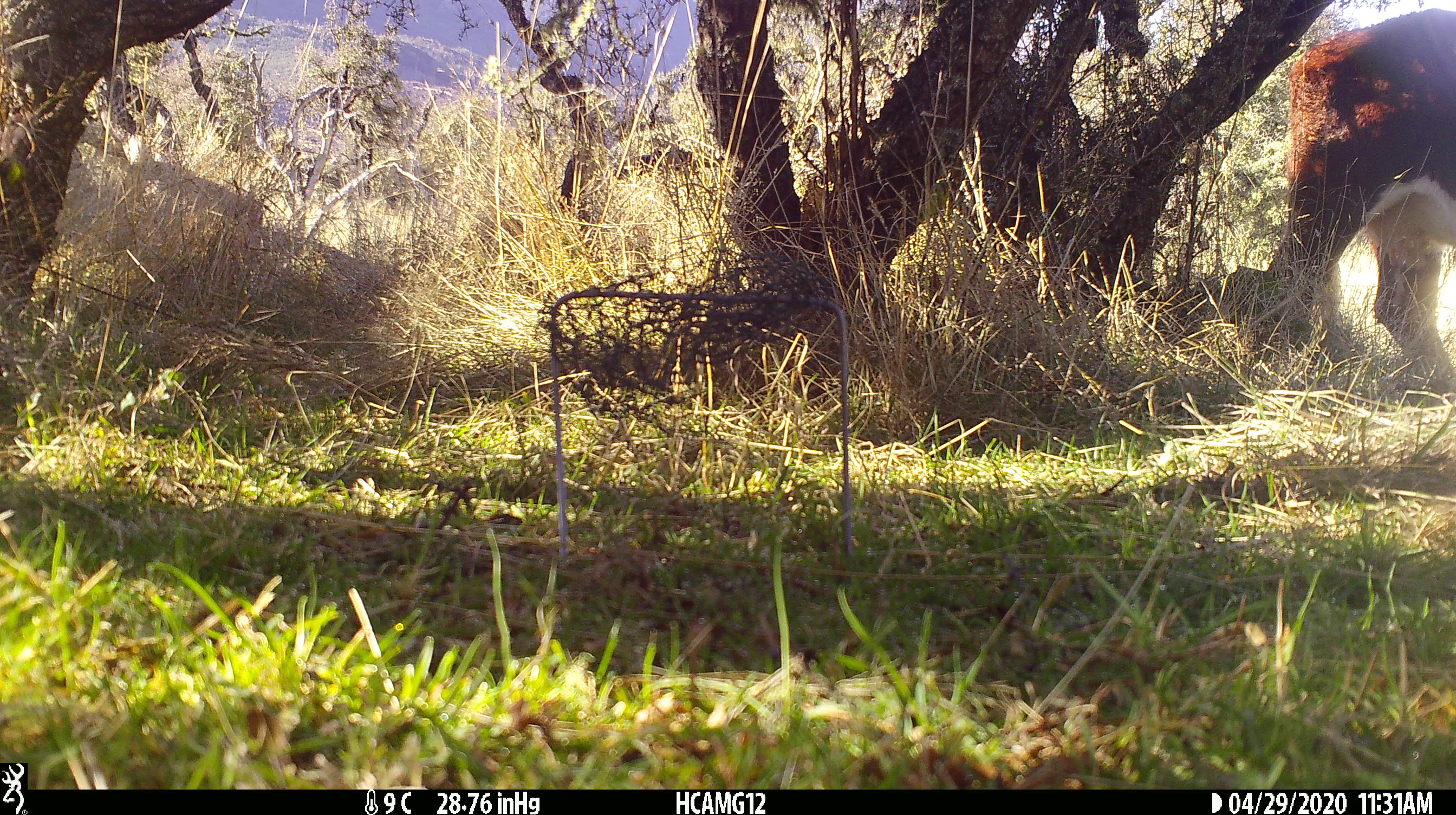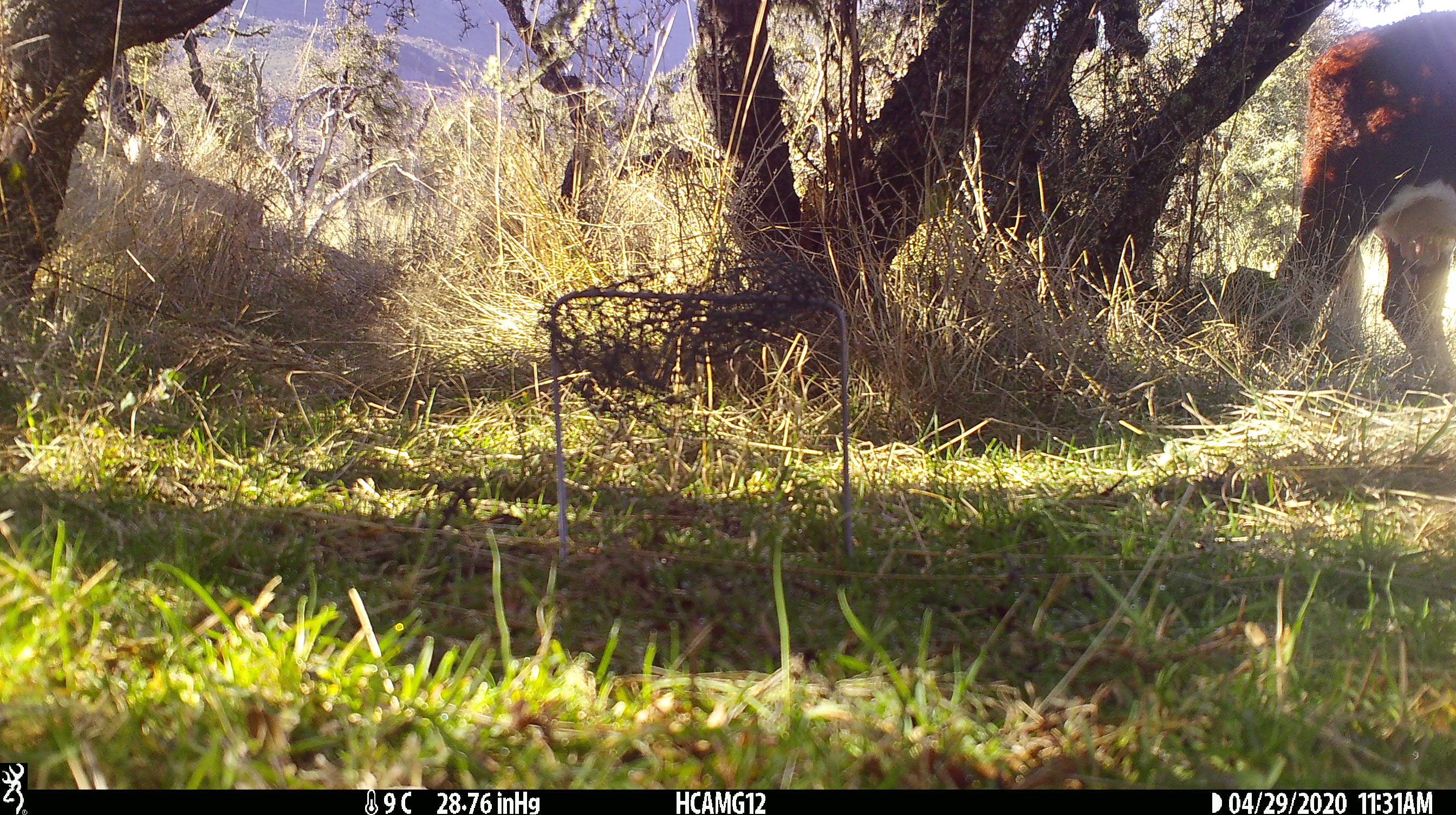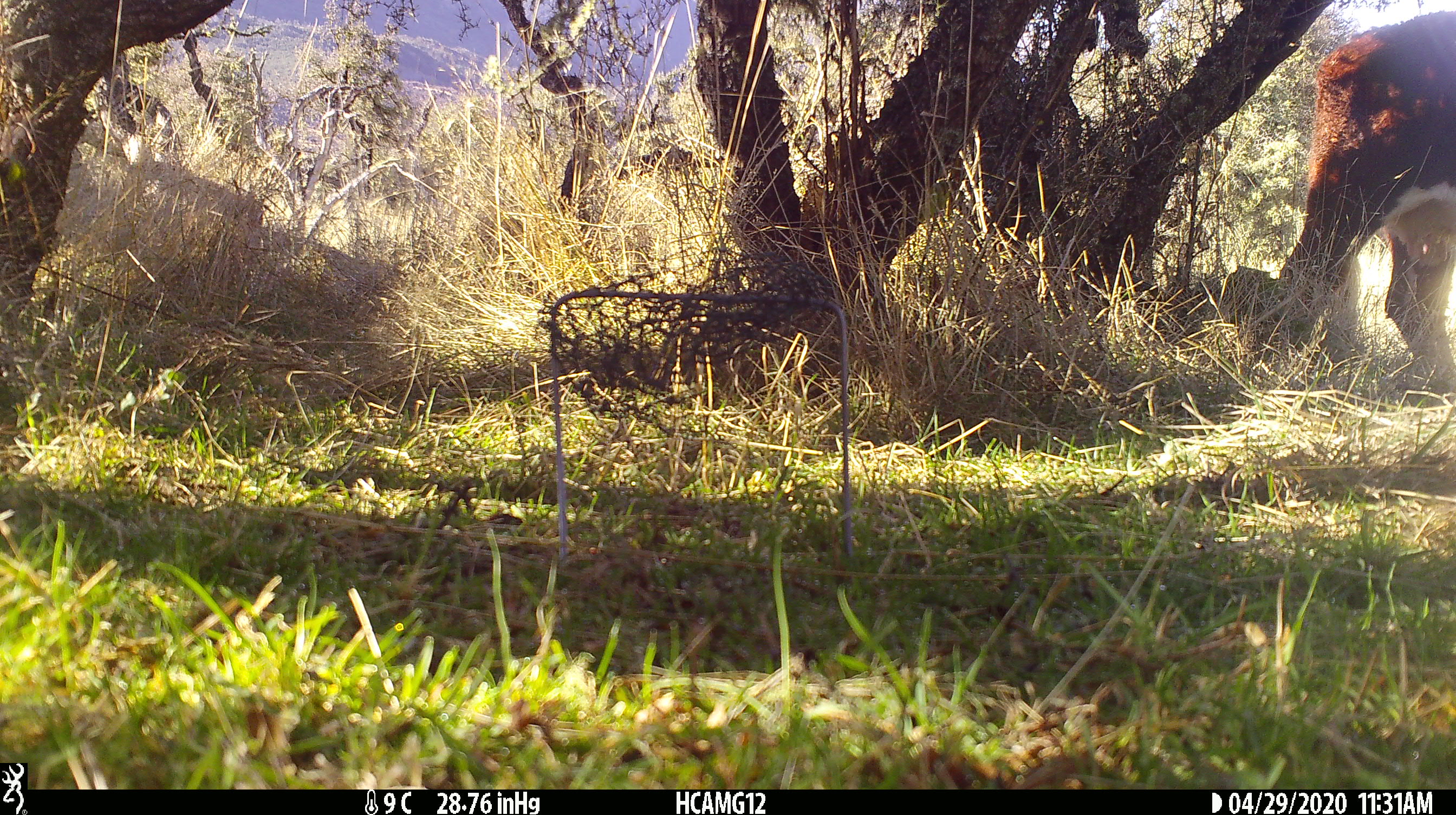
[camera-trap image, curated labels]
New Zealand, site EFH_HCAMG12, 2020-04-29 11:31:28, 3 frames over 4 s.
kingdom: Animalia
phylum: Chordata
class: Mammalia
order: Artiodactyla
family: Bovidae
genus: Bos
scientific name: Bos taurus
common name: domestic cow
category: cow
Cow (domestic cow) (Bos taurus).